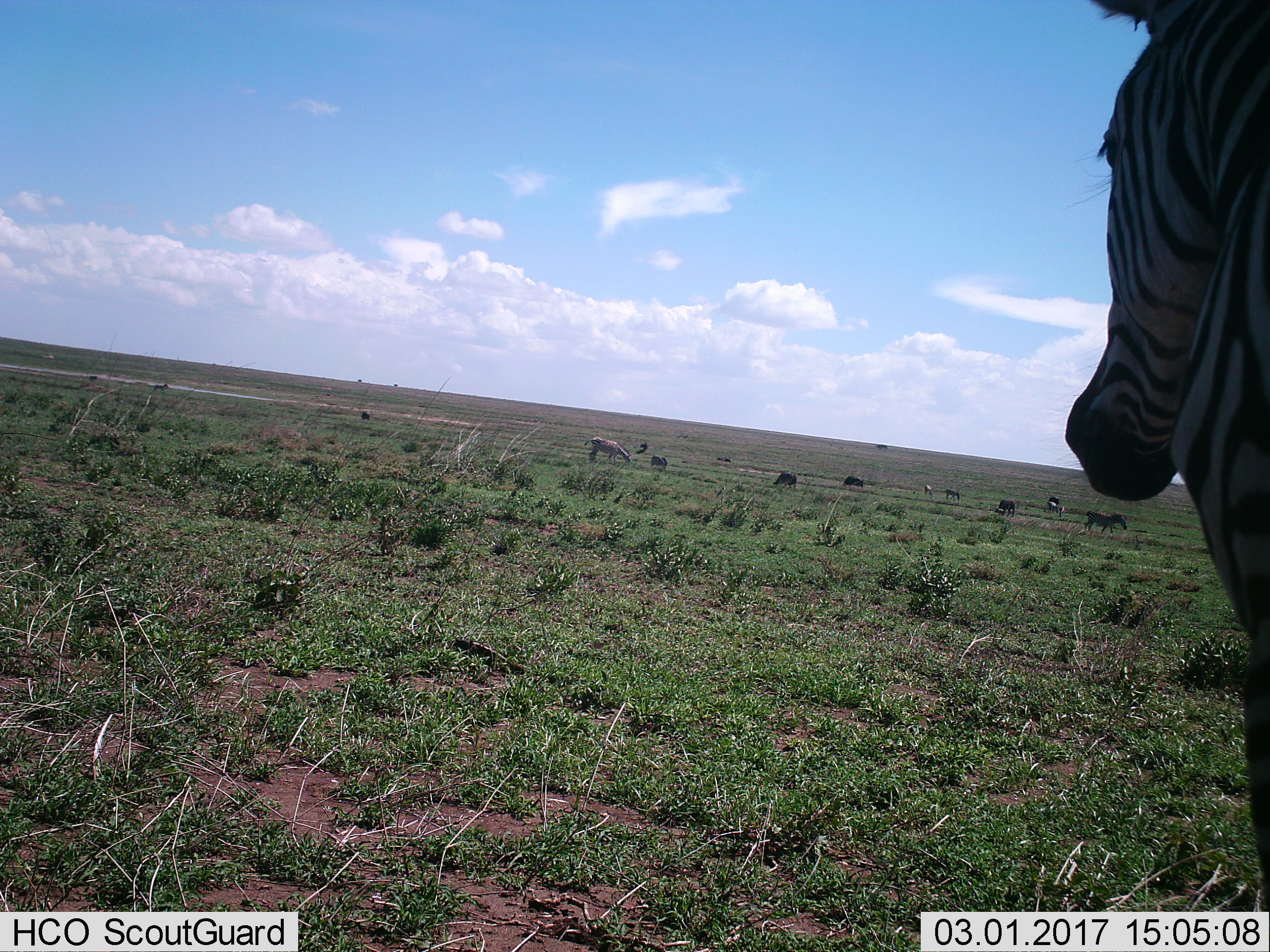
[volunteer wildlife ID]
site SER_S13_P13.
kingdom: Animalia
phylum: Chordata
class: Mammalia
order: Perissodactyla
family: Equidae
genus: Equus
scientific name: Equus quagga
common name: plains zebra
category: zebraplains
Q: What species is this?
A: Zebraplains (plains zebra) (Equus quagga).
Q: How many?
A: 8.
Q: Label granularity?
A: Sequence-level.